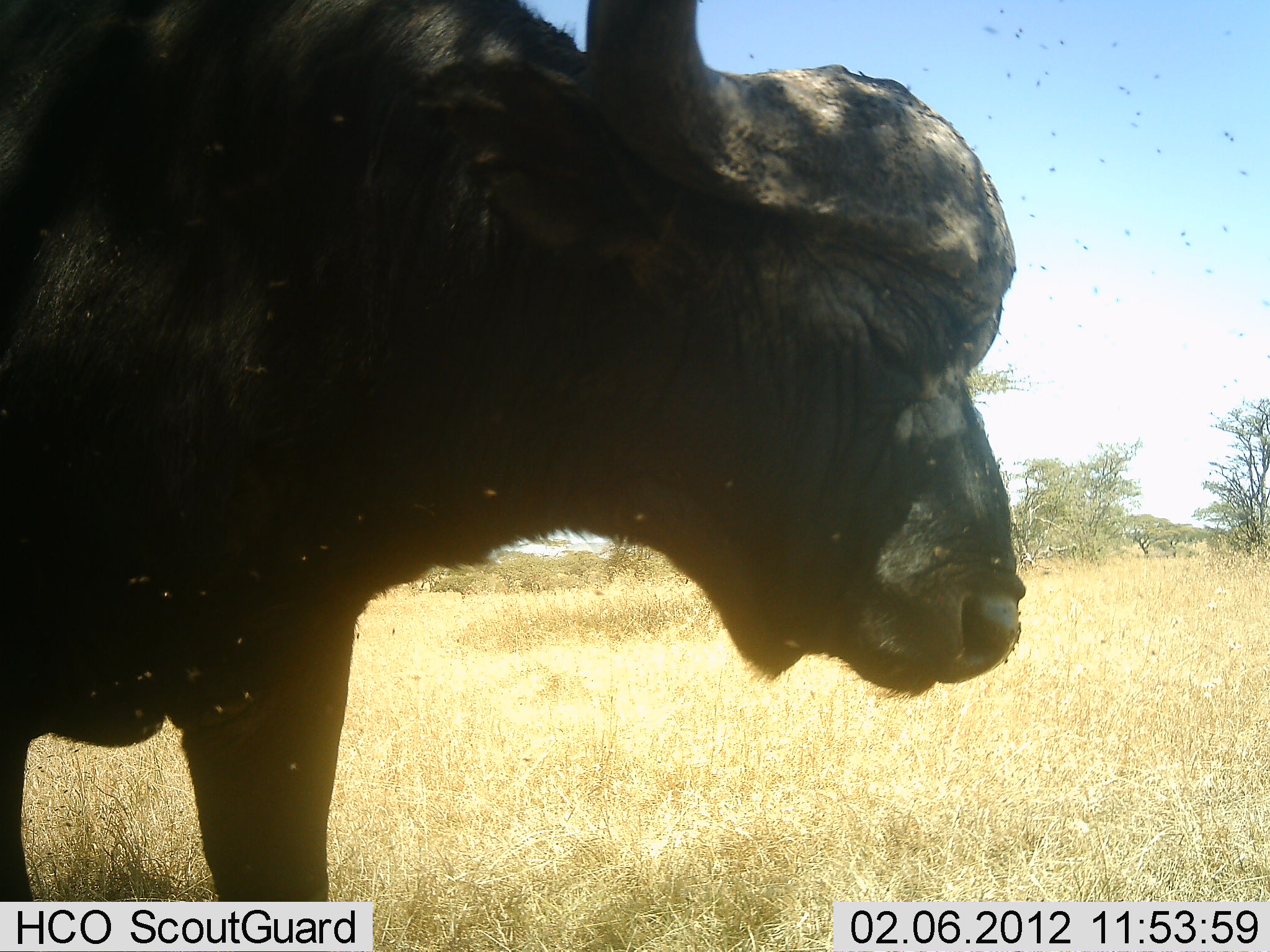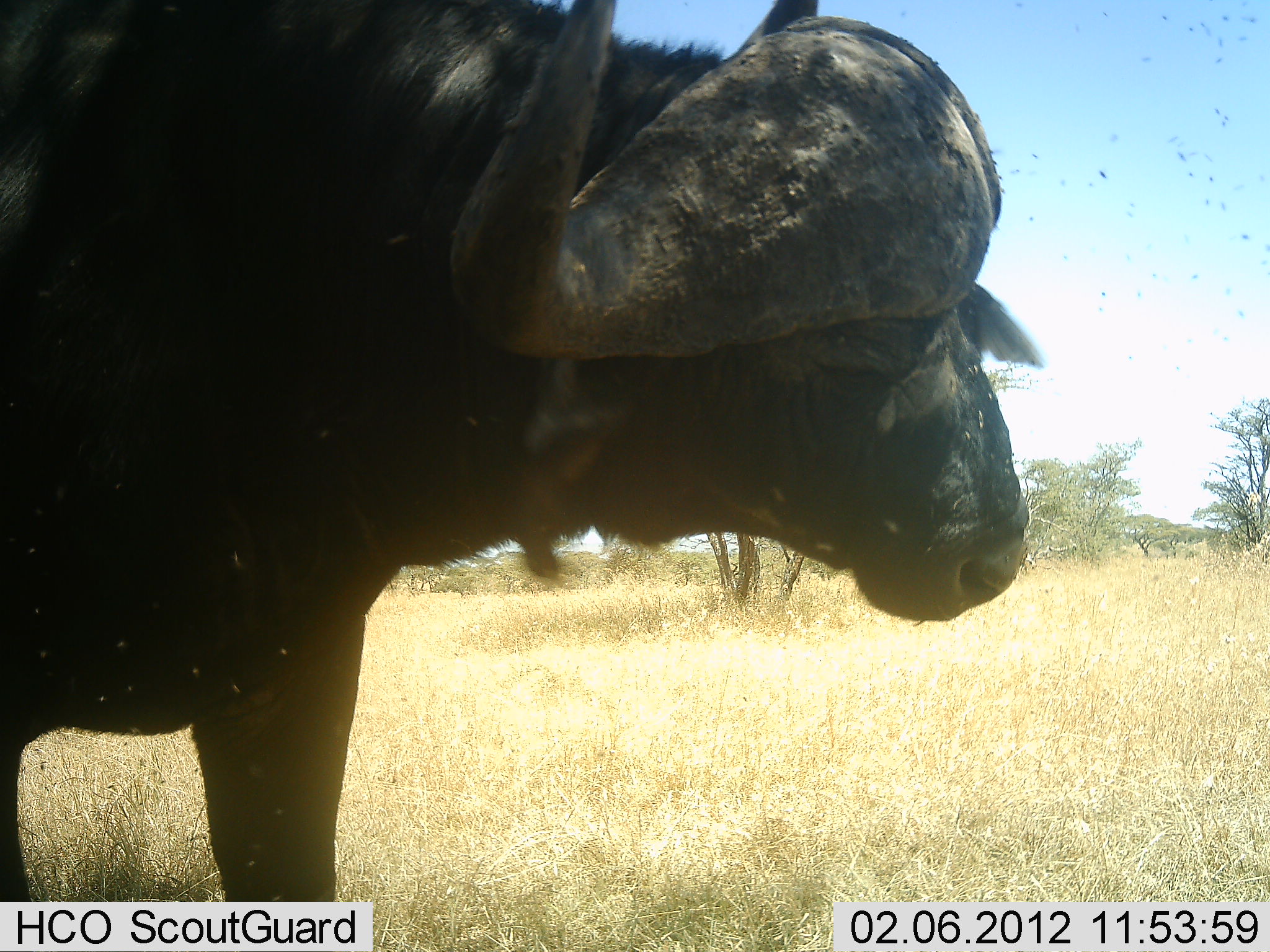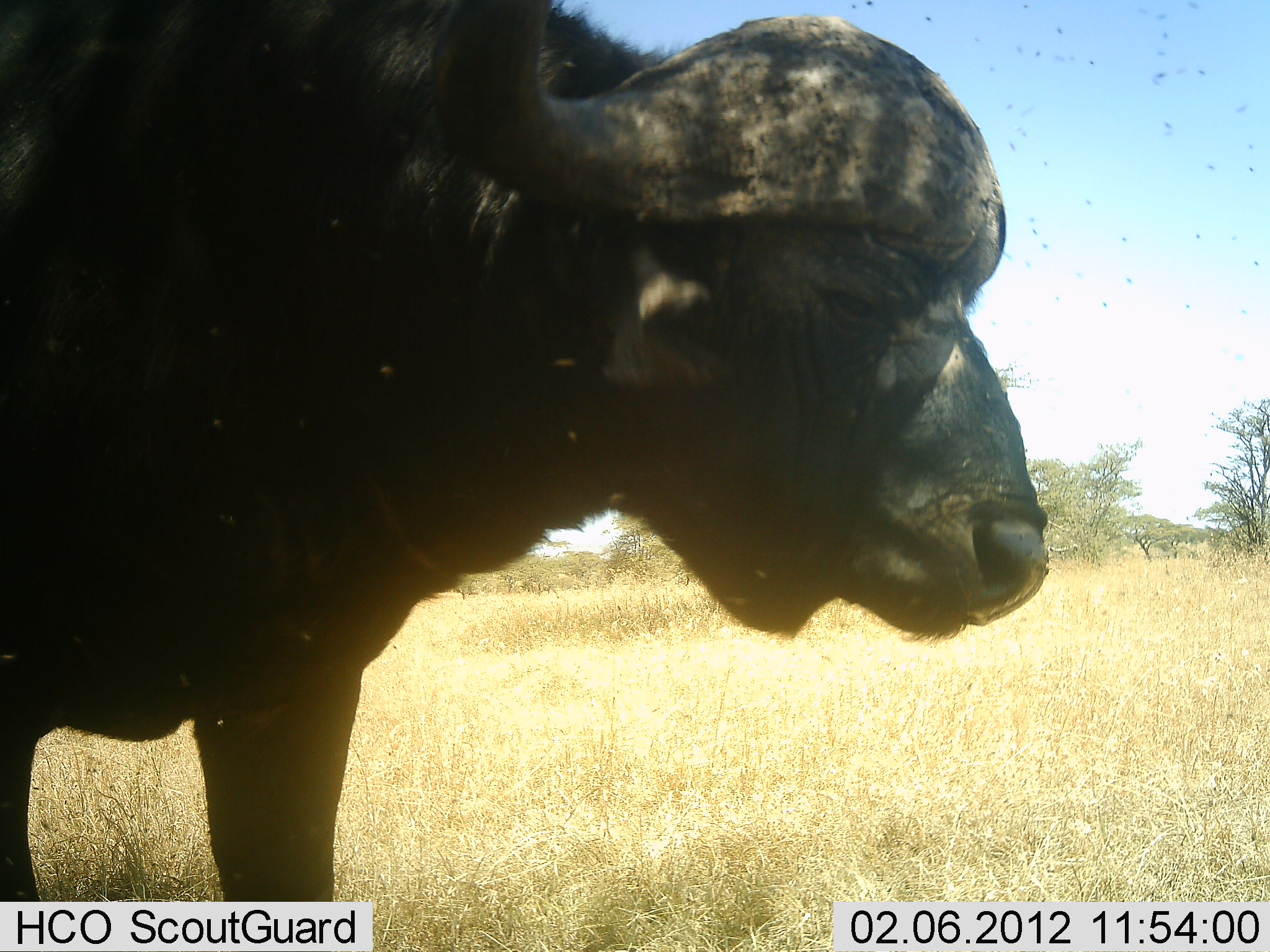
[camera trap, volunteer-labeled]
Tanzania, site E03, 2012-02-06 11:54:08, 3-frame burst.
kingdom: Animalia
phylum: Chordata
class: Mammalia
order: Artiodactyla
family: Bovidae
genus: Syncerus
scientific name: Syncerus caffer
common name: cape buffalo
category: buffalo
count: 1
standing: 92%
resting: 0%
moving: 8%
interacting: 0%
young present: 0%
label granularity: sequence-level